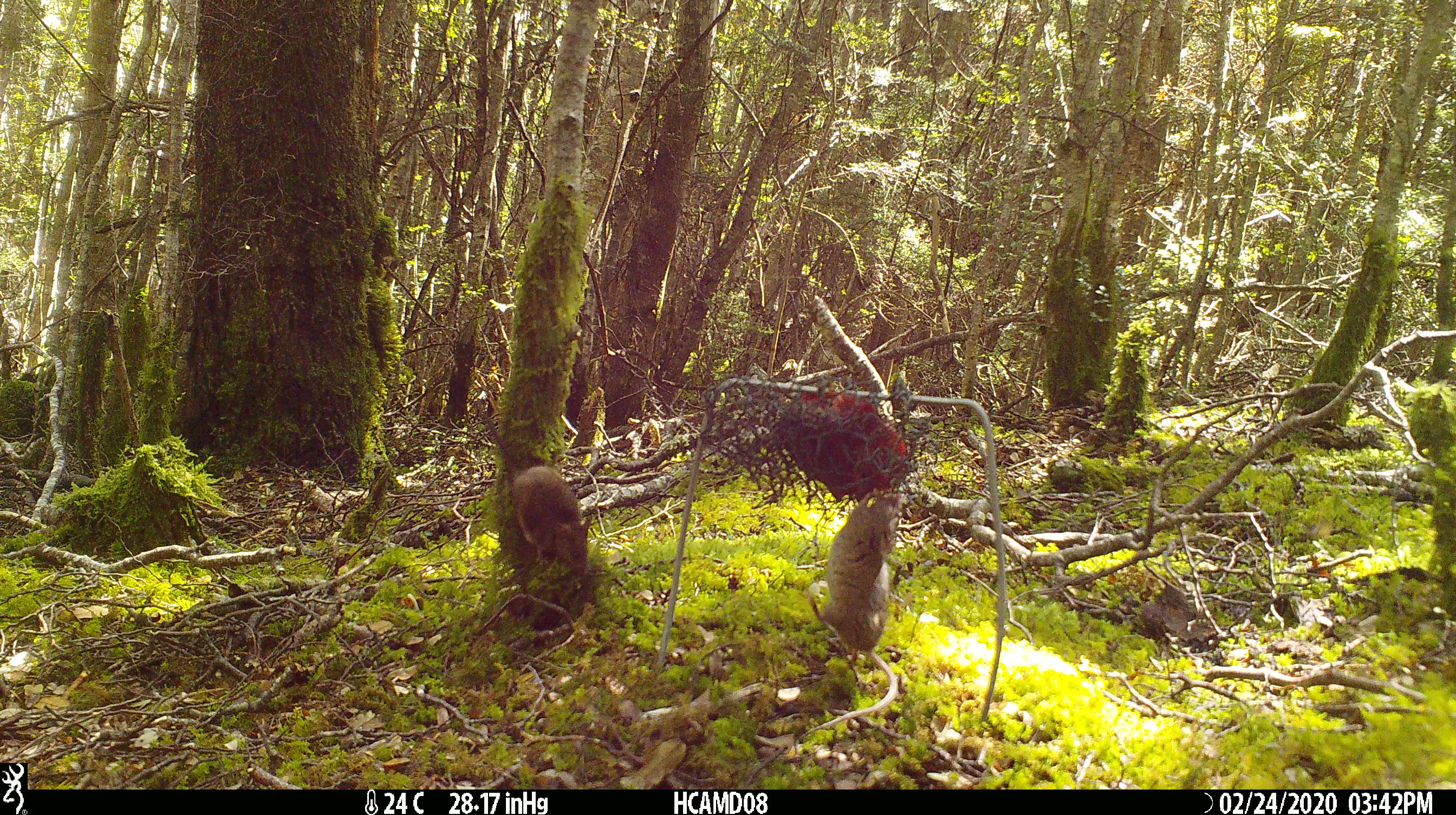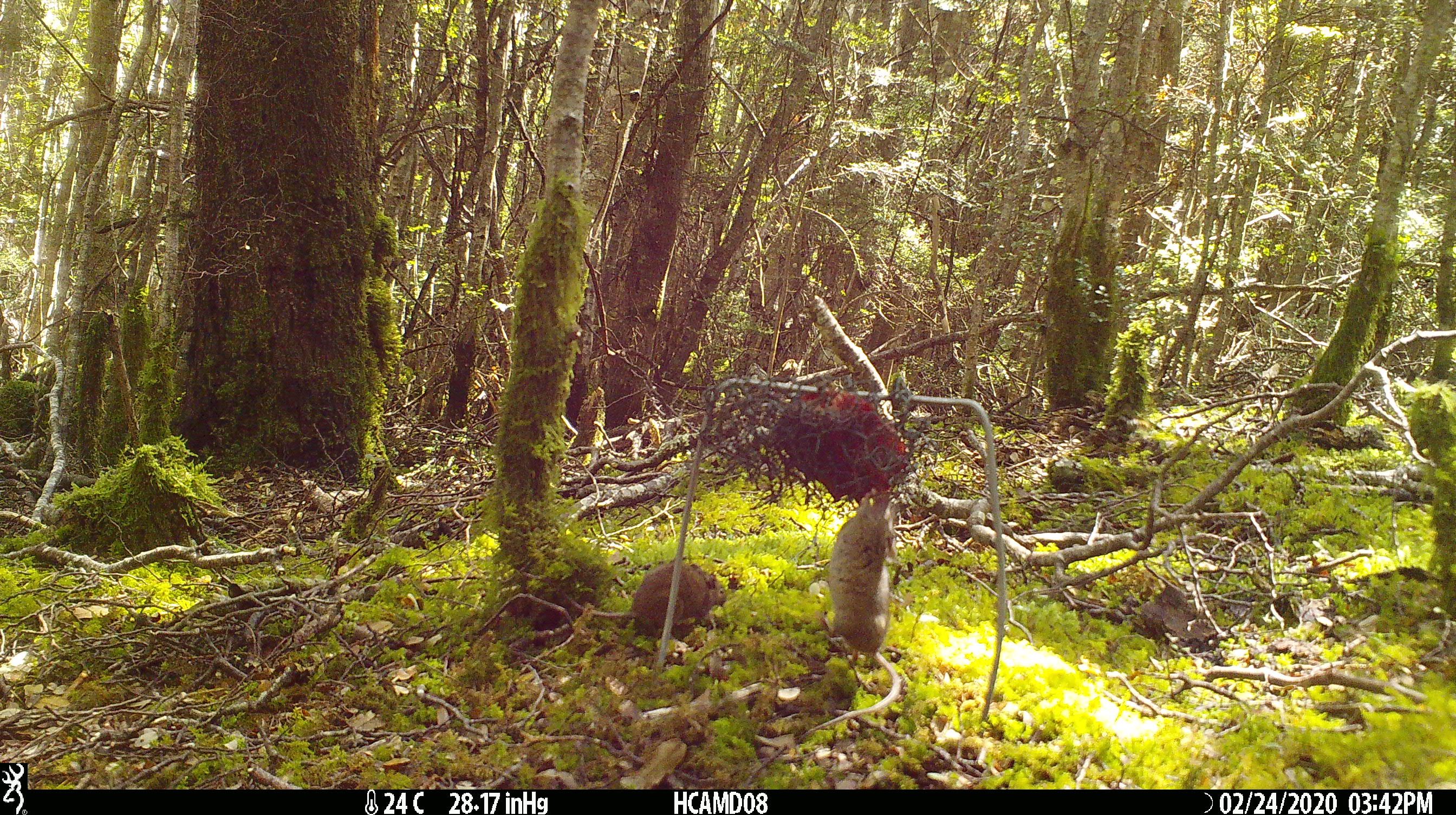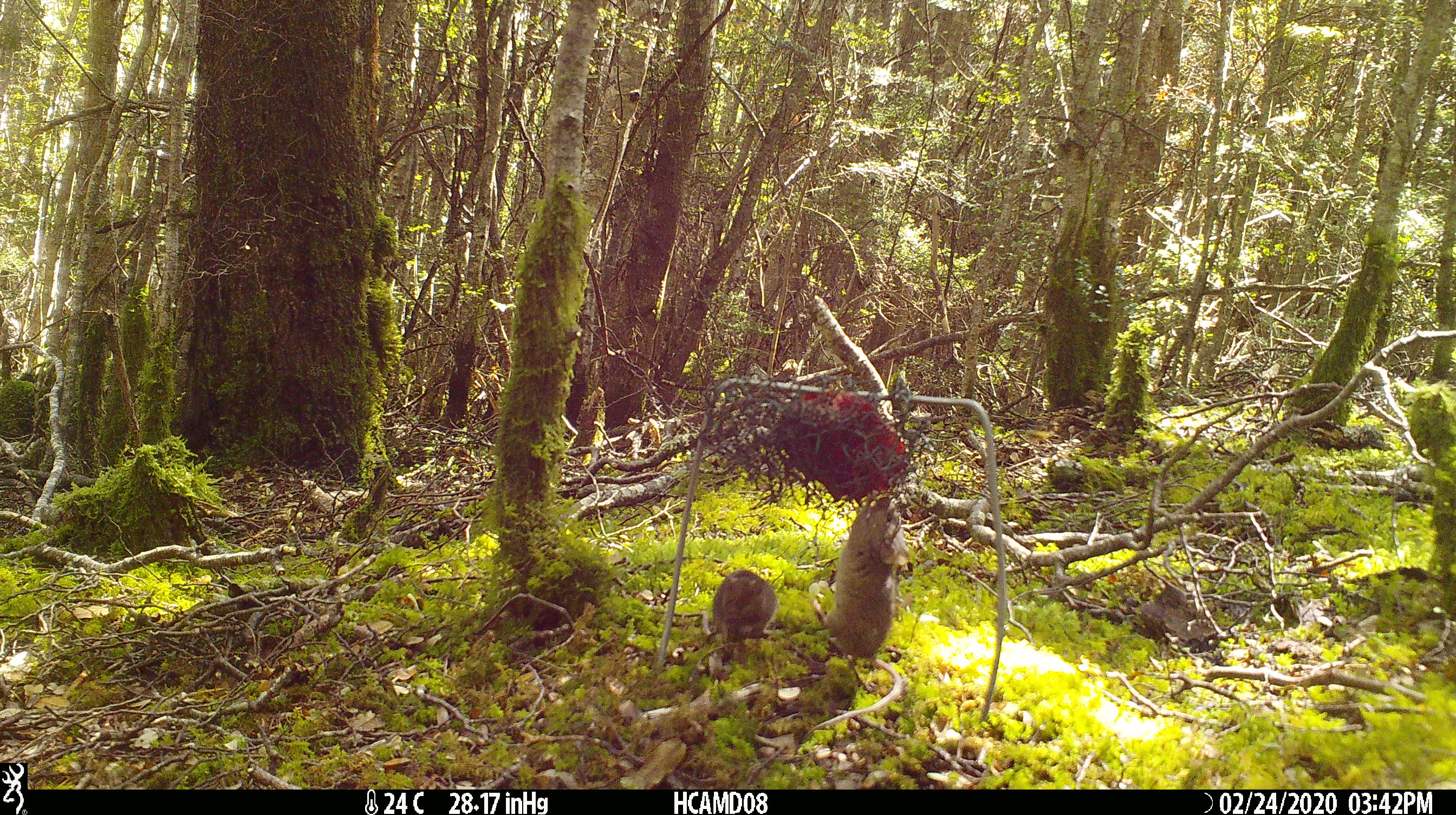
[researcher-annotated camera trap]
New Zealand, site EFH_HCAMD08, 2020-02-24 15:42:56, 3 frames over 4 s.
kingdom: Animalia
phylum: Chordata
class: Mammalia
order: Rodentia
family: Muridae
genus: Mus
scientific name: Mus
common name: mouse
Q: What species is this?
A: Mouse (Mus).